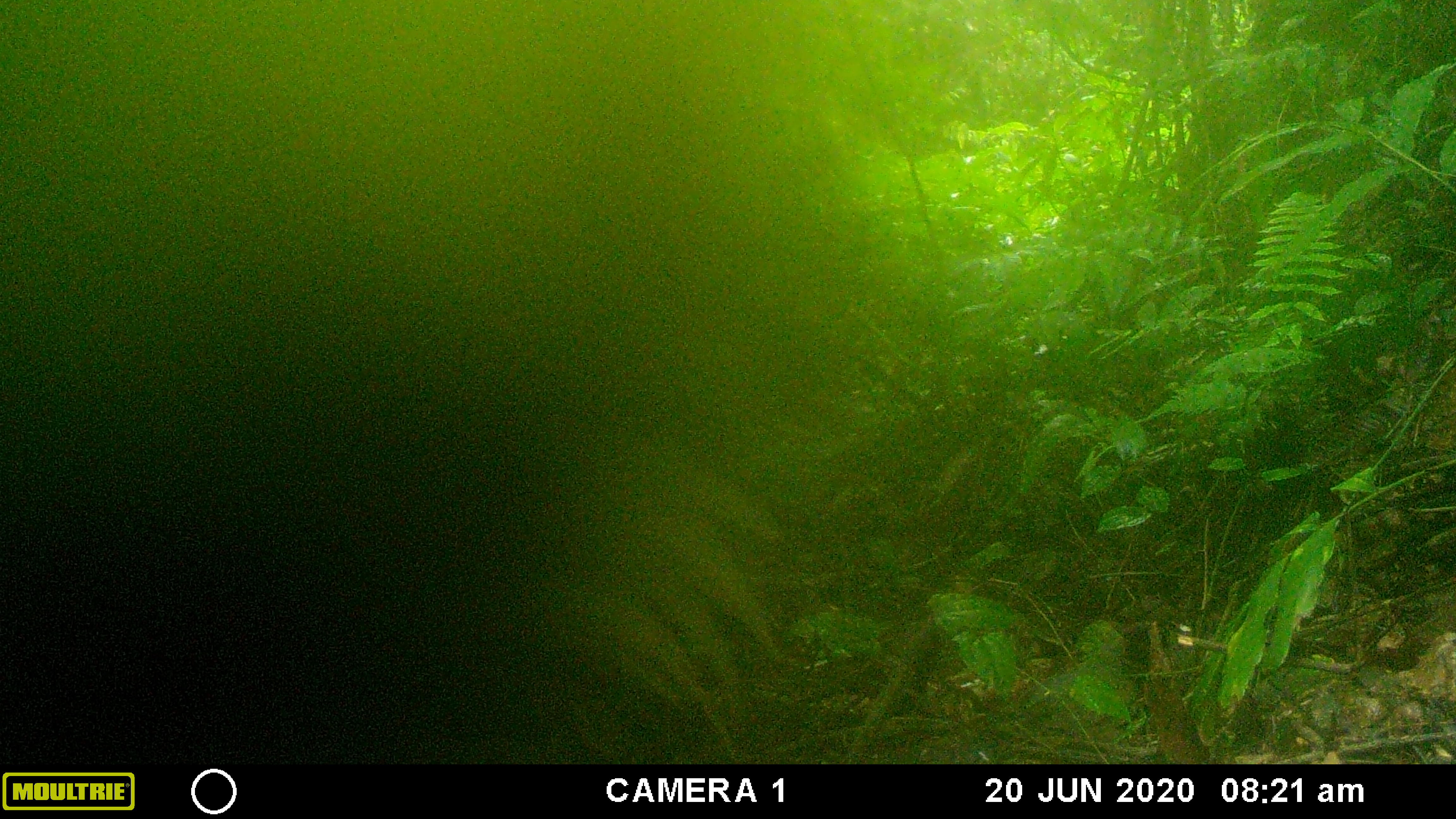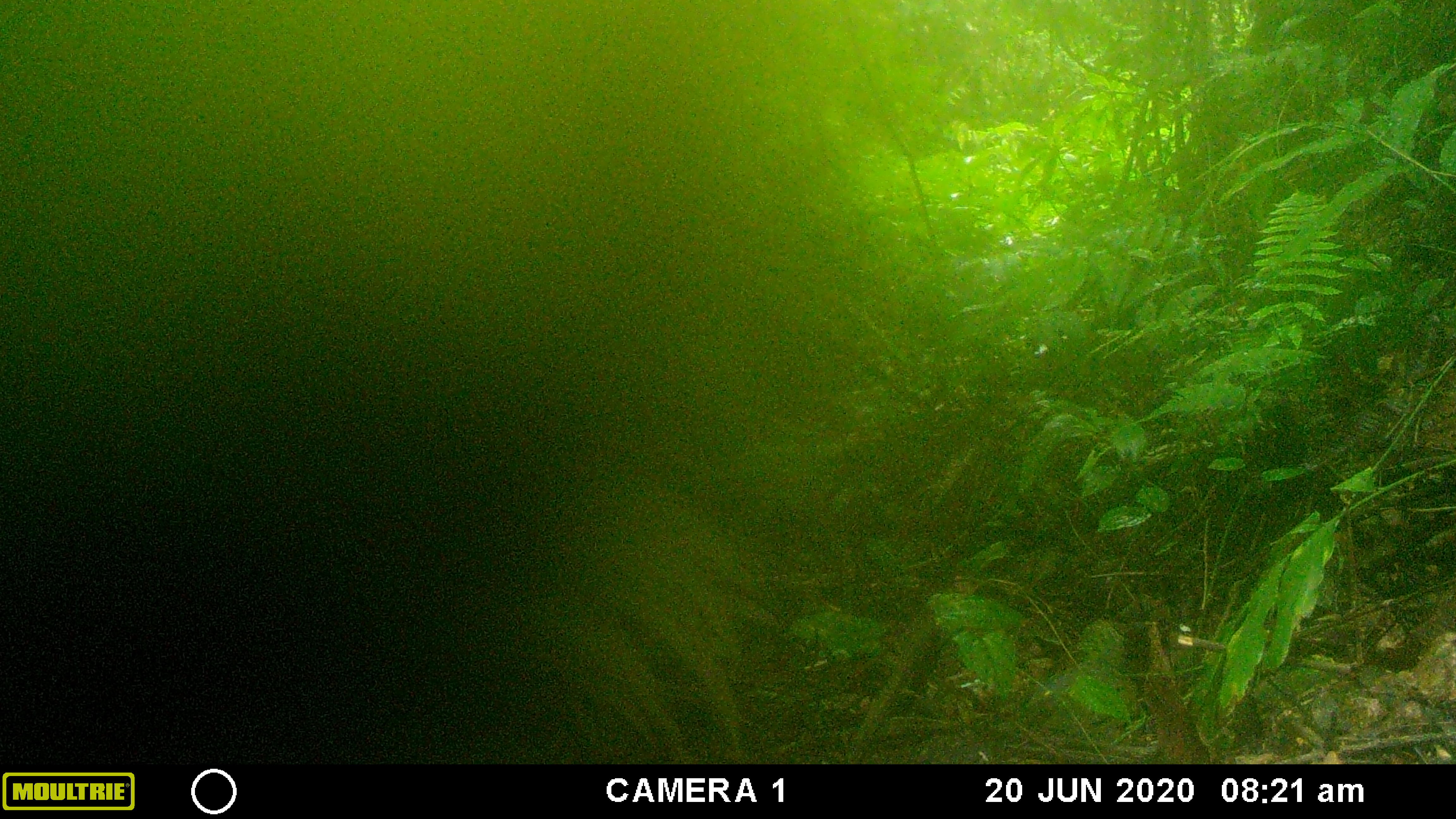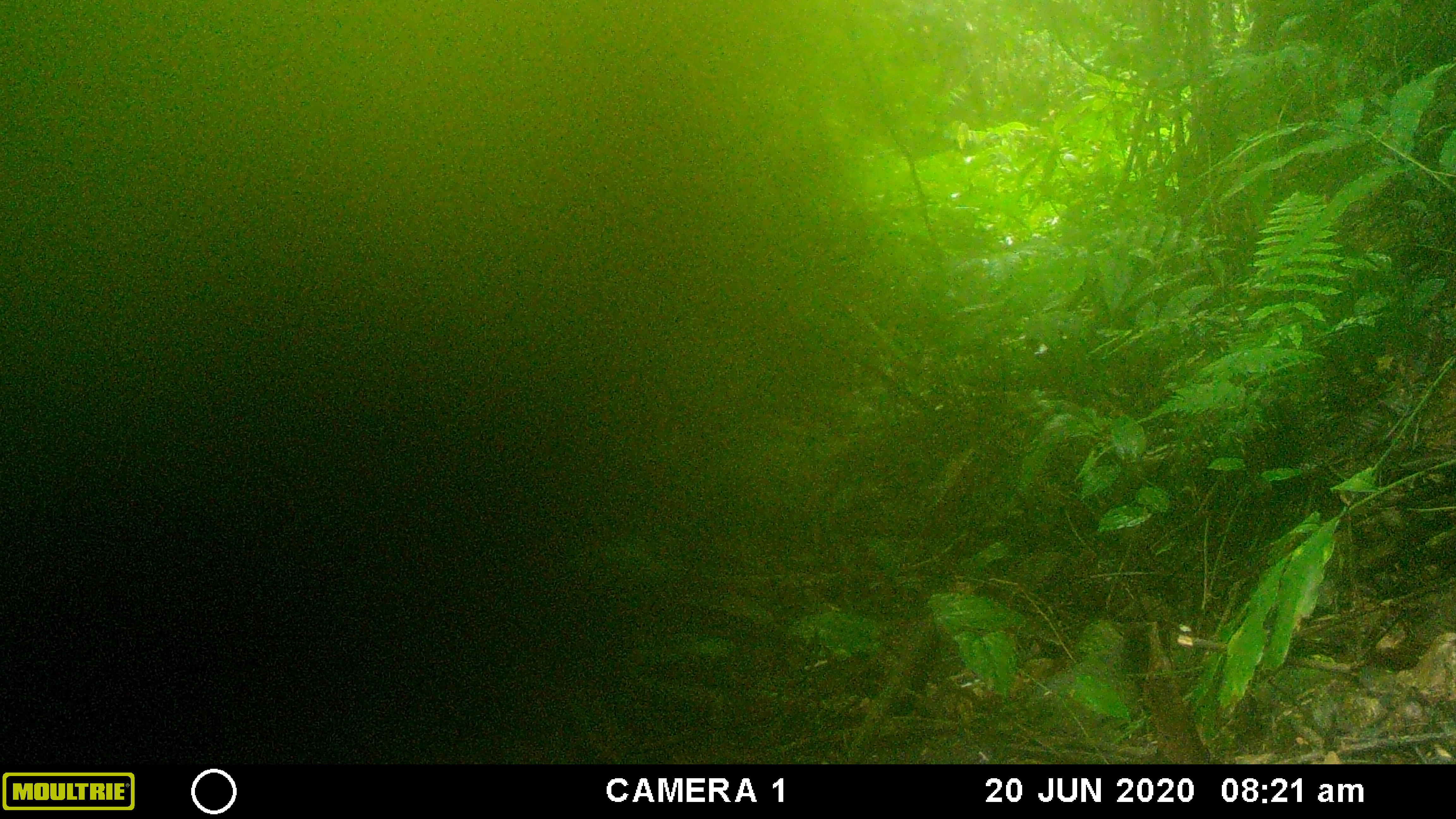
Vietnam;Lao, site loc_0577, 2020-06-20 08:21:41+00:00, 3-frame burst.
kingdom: Animalia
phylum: Chordata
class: Aves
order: Galliformes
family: Phasianidae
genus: Lophura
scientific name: Lophura nycthemera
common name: silver pheasant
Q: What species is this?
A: Silver pheasant (Lophura nycthemera).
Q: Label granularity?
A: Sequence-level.